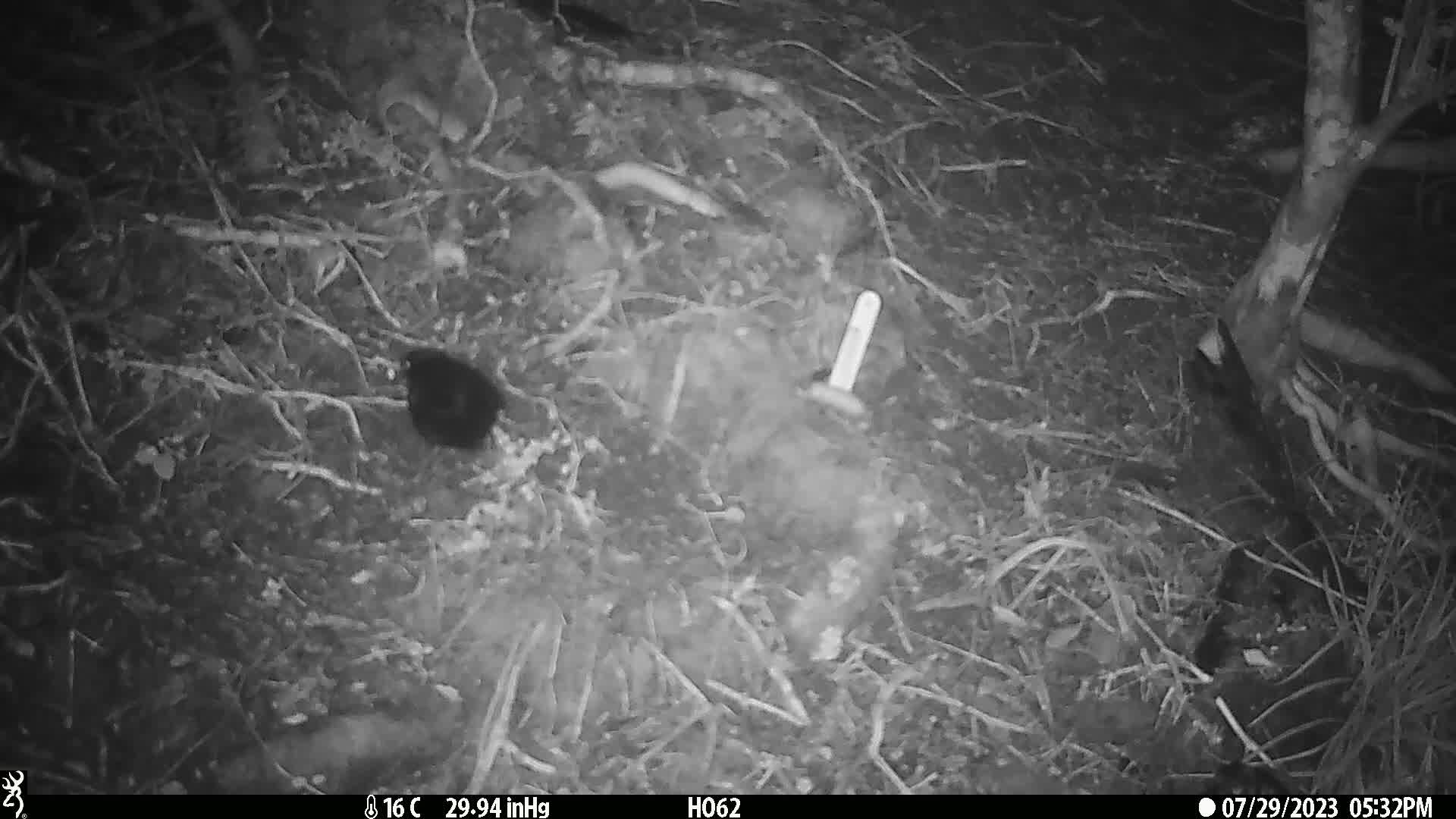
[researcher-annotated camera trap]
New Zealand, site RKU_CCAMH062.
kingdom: Animalia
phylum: Chordata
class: Aves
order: Passeriformes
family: Turdidae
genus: Turdus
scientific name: Turdus merula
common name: eurasian blackbird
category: blackbird